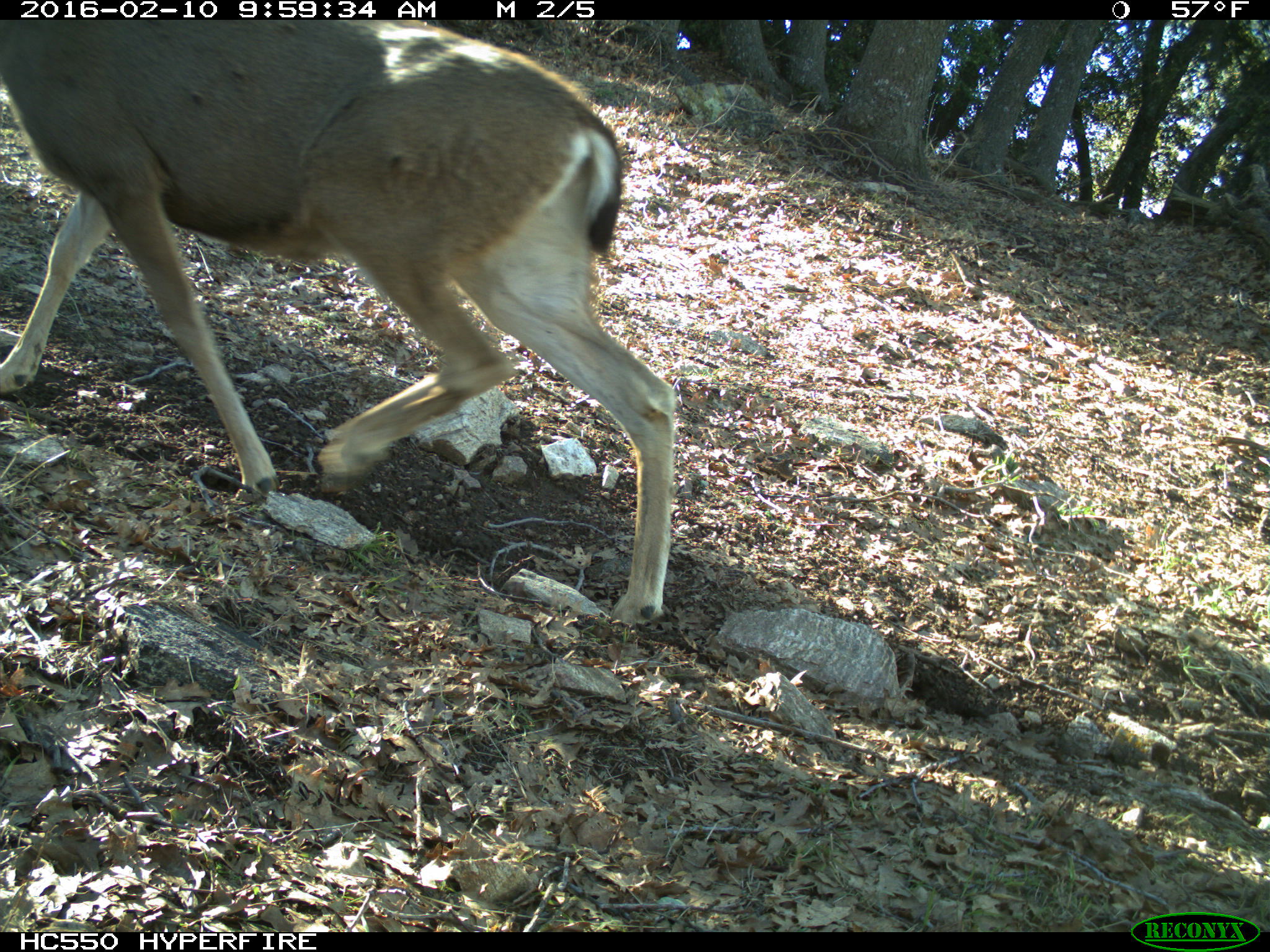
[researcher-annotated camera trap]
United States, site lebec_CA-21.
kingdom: Animalia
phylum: Chordata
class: Mammalia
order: Artiodactyla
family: Cervidae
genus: Odocoileus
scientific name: Odocoileus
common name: deer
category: unidentified deer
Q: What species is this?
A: Unidentified deer (deer) (Odocoileus).